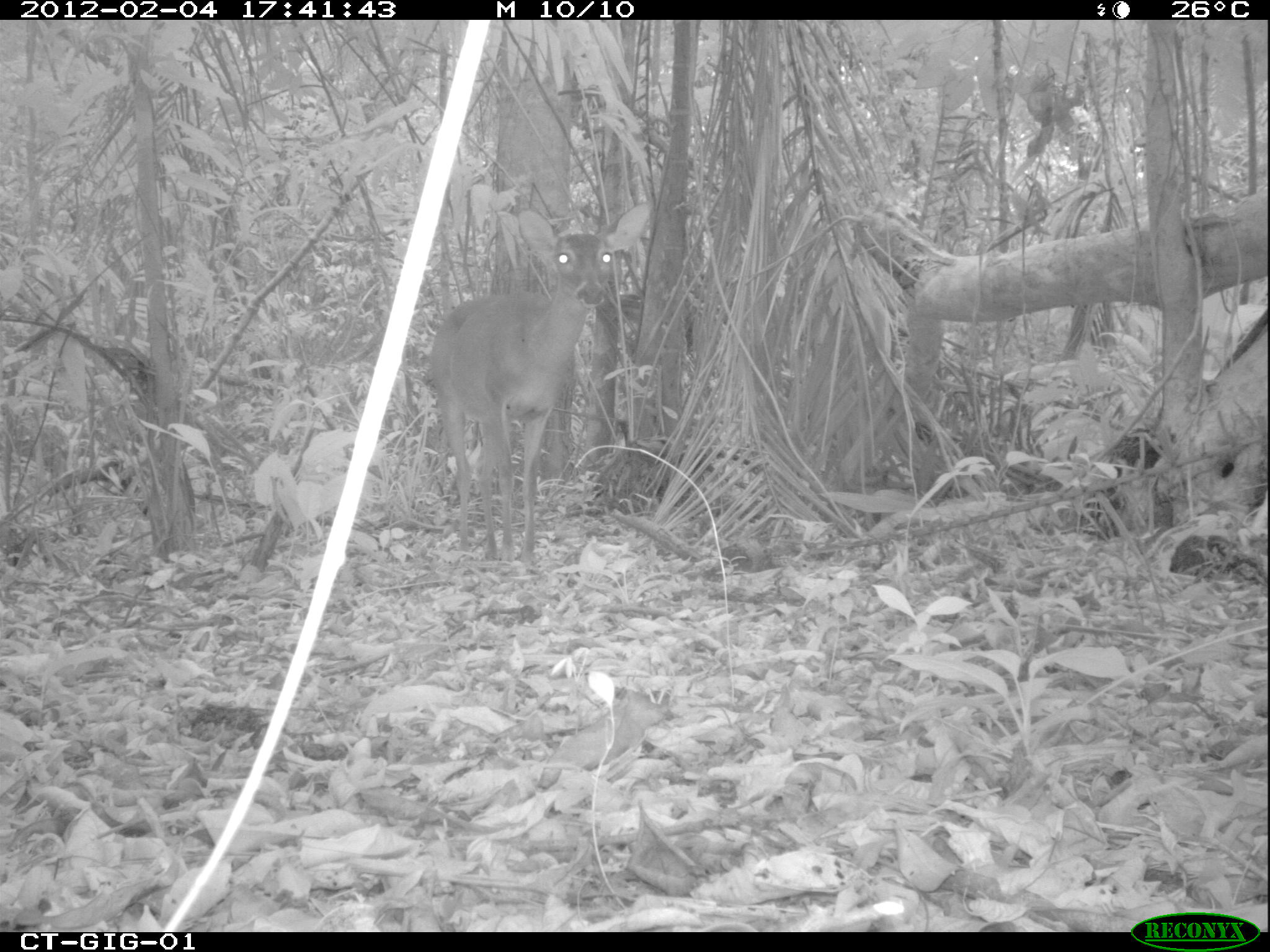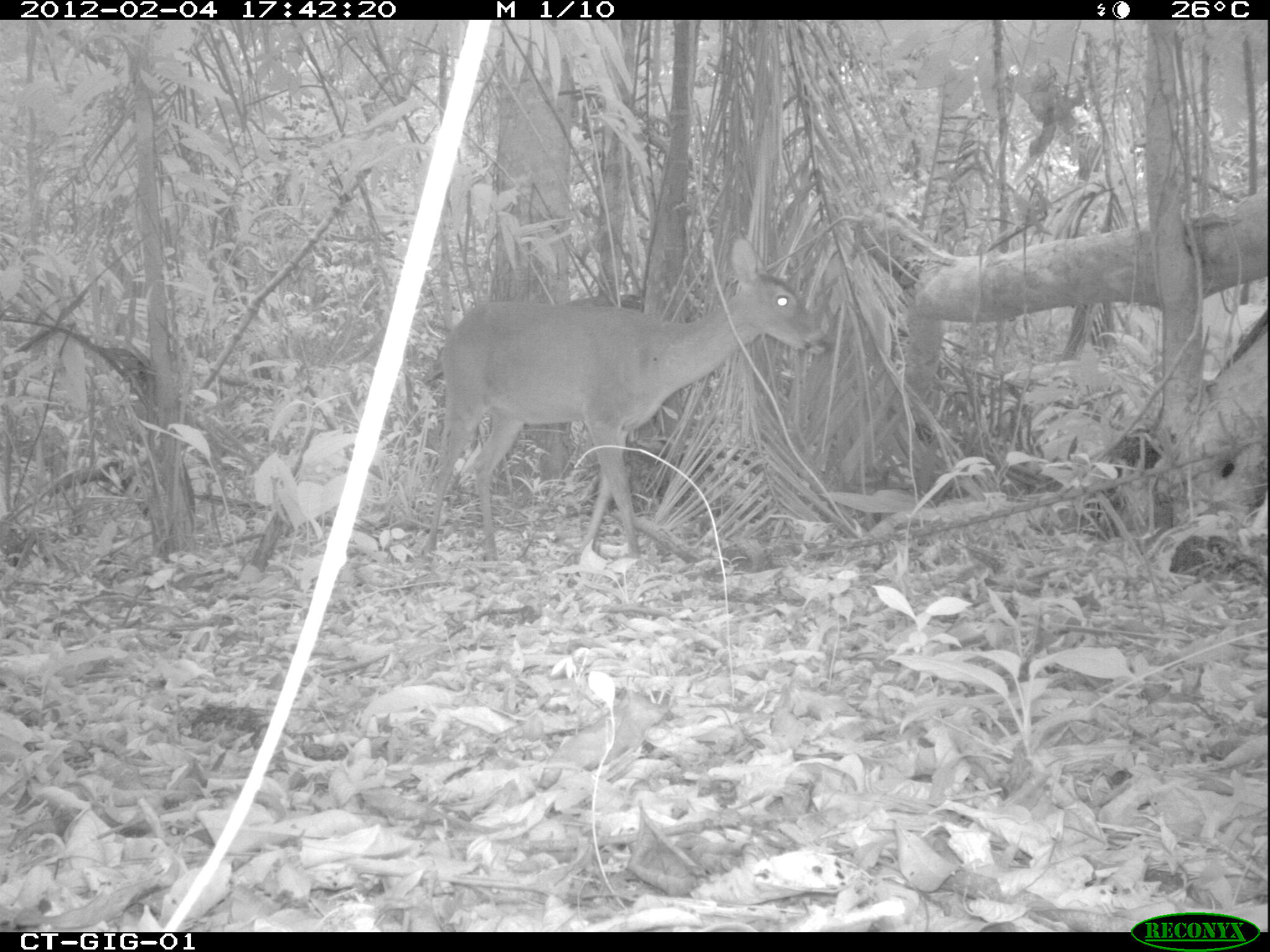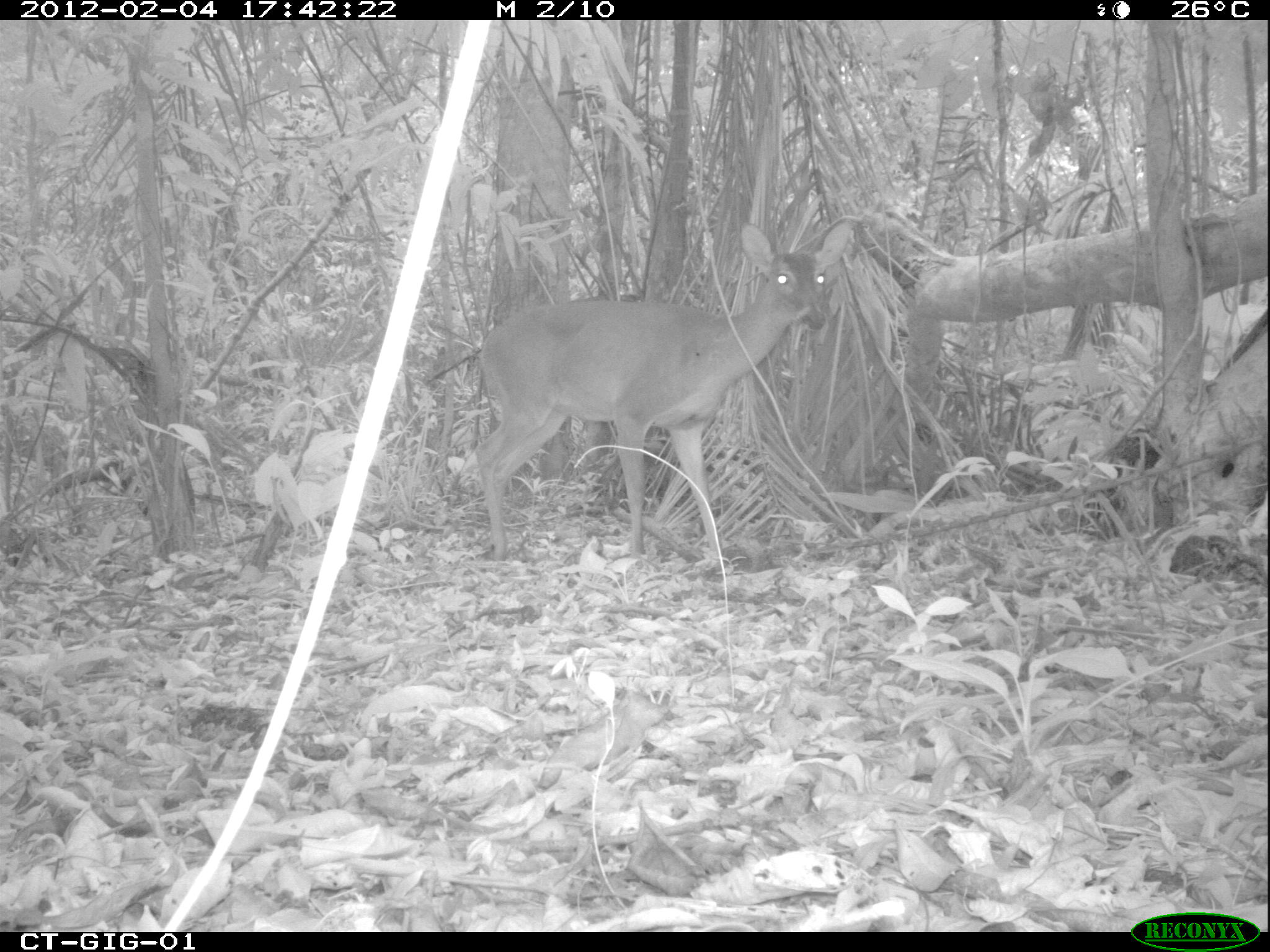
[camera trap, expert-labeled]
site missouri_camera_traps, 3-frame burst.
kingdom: Animalia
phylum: Chordata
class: Mammalia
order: Artiodactyla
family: Cervidae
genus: Odocoileus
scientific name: Odocoileus virginianus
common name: white-tailed deer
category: white tailed deer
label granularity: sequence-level